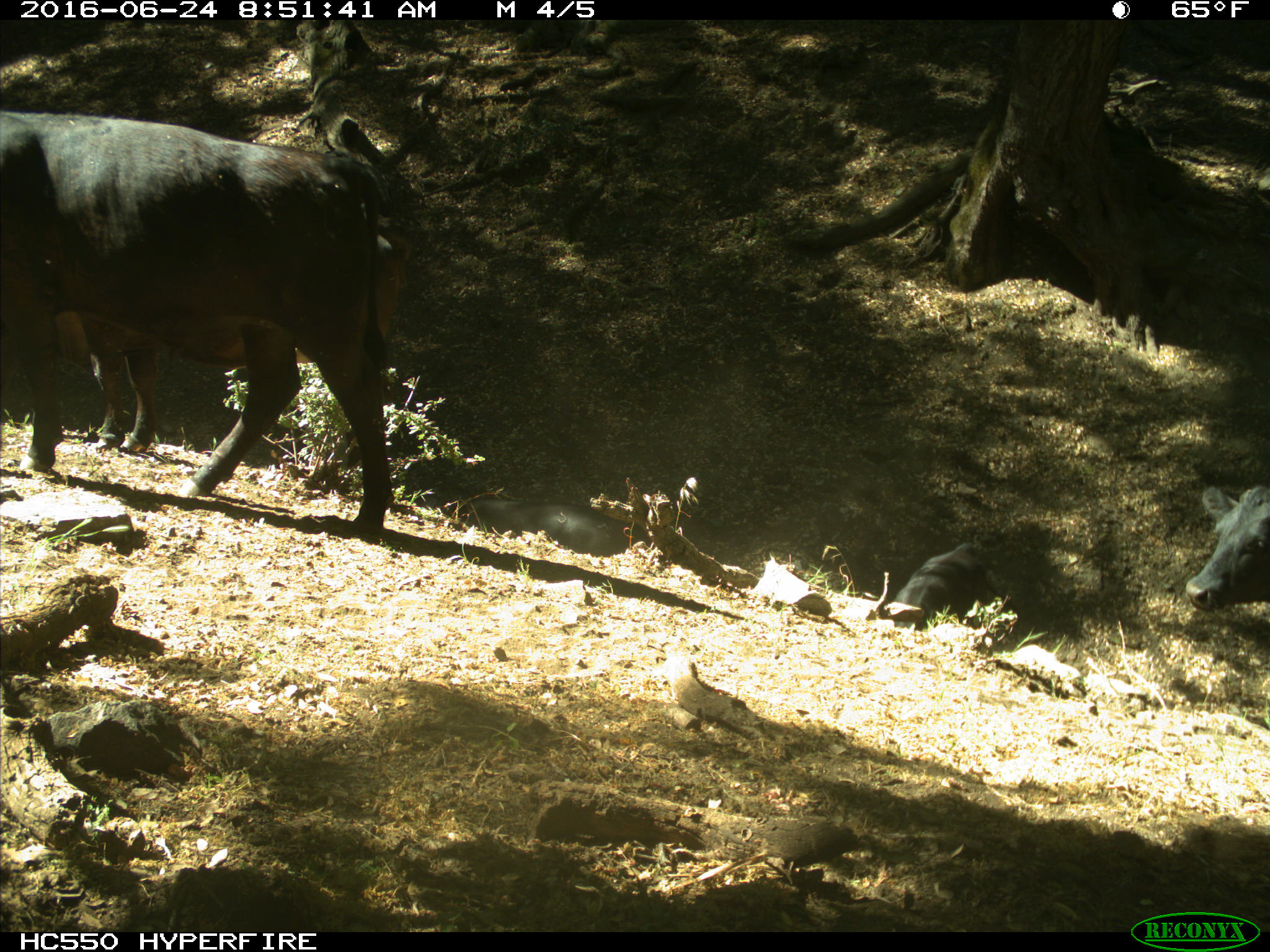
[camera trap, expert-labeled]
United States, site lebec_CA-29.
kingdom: Animalia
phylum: Chordata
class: Mammalia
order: Artiodactyla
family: Bovidae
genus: Bos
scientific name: Bos taurus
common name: domestic cow